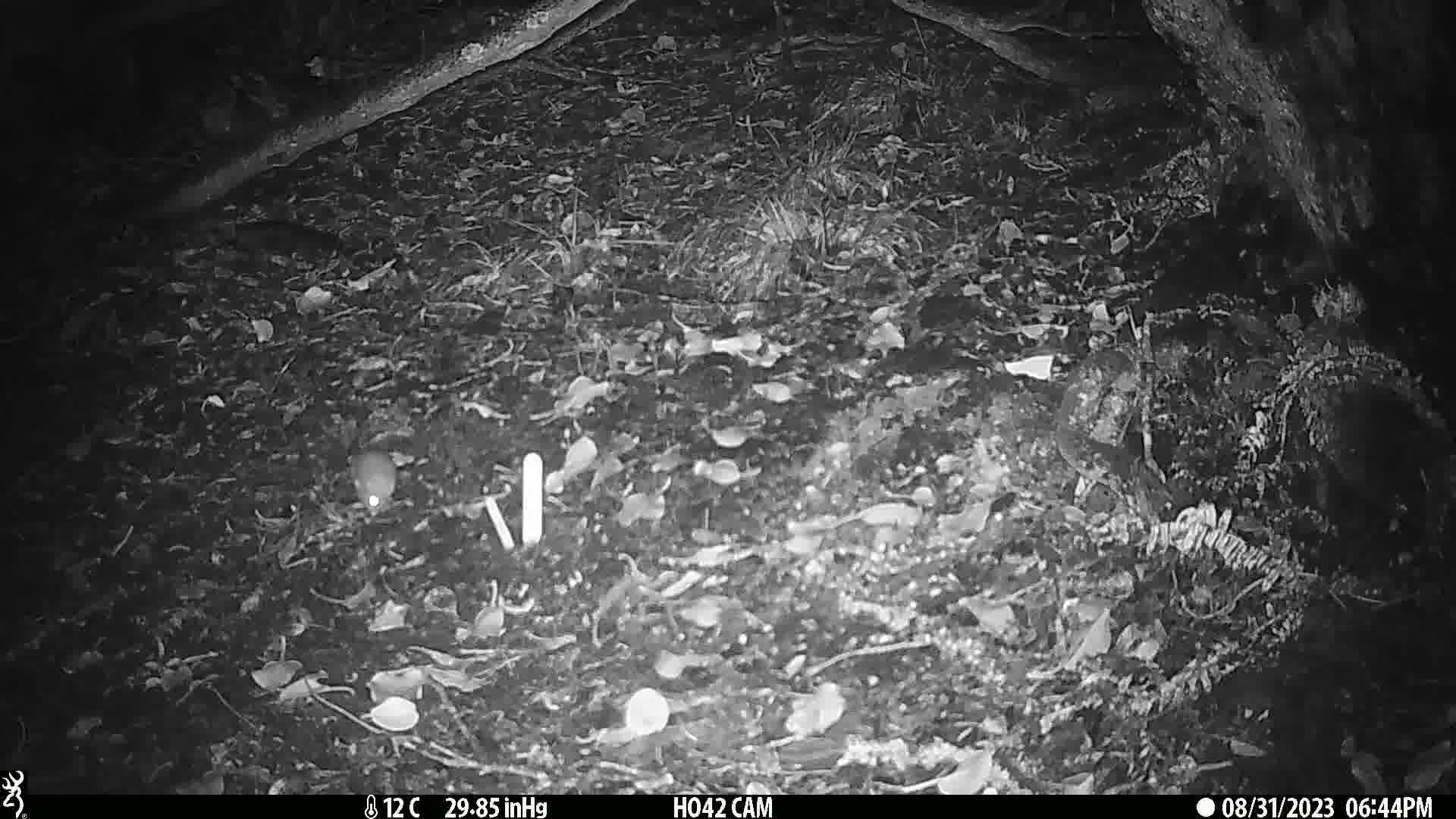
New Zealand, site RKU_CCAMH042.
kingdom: Animalia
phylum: Chordata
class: Mammalia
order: Rodentia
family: Muridae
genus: Rattus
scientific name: Rattus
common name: rat